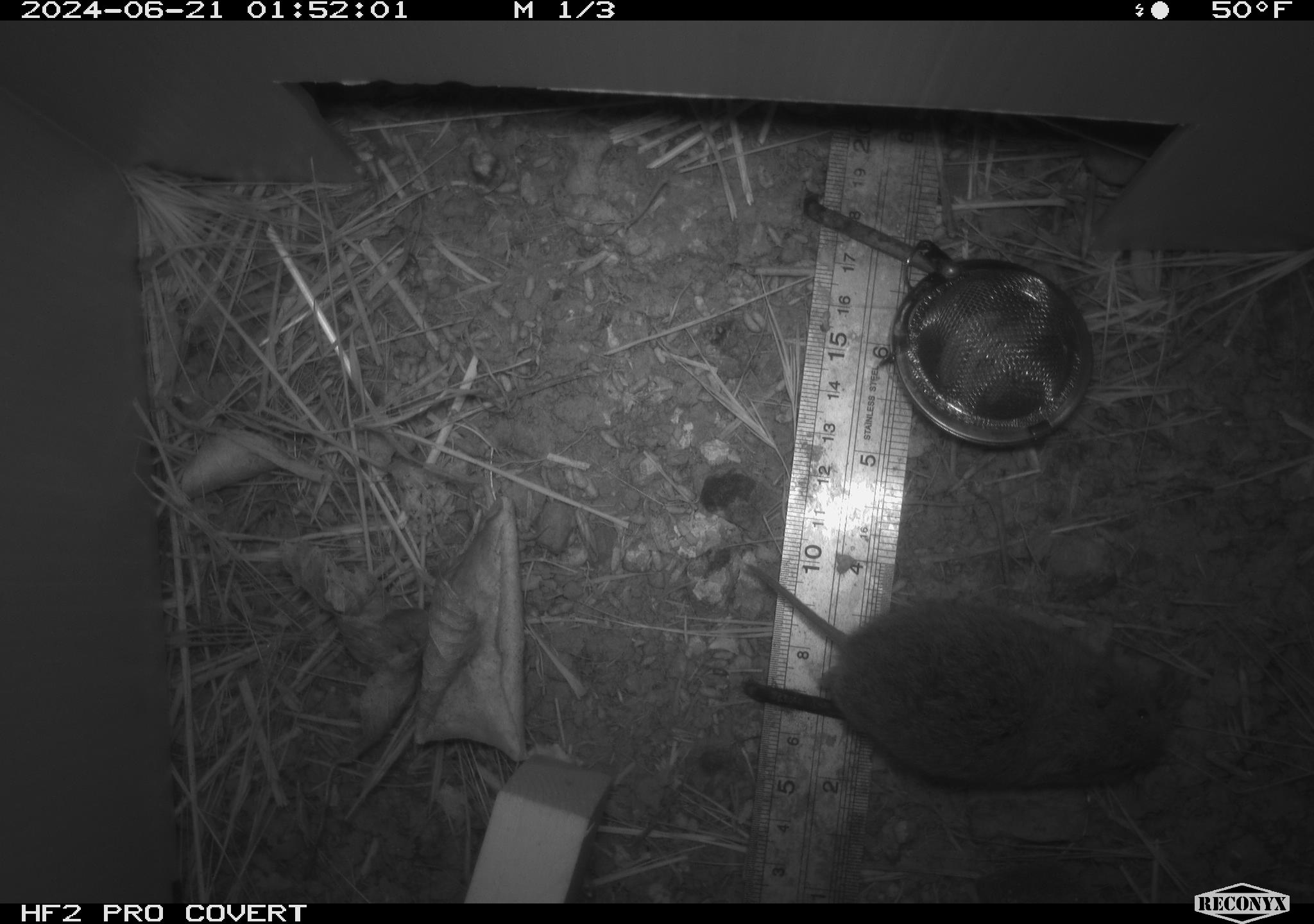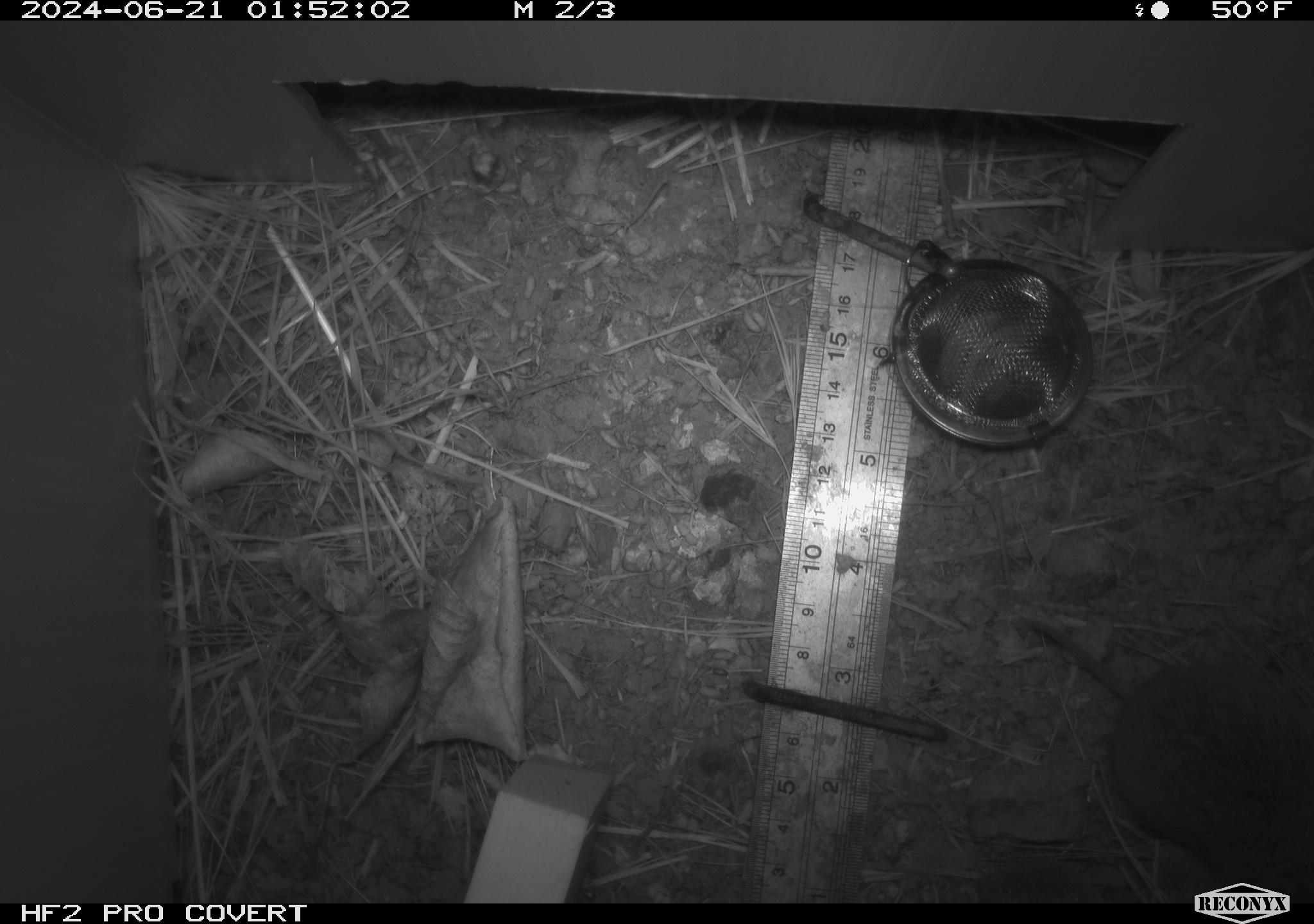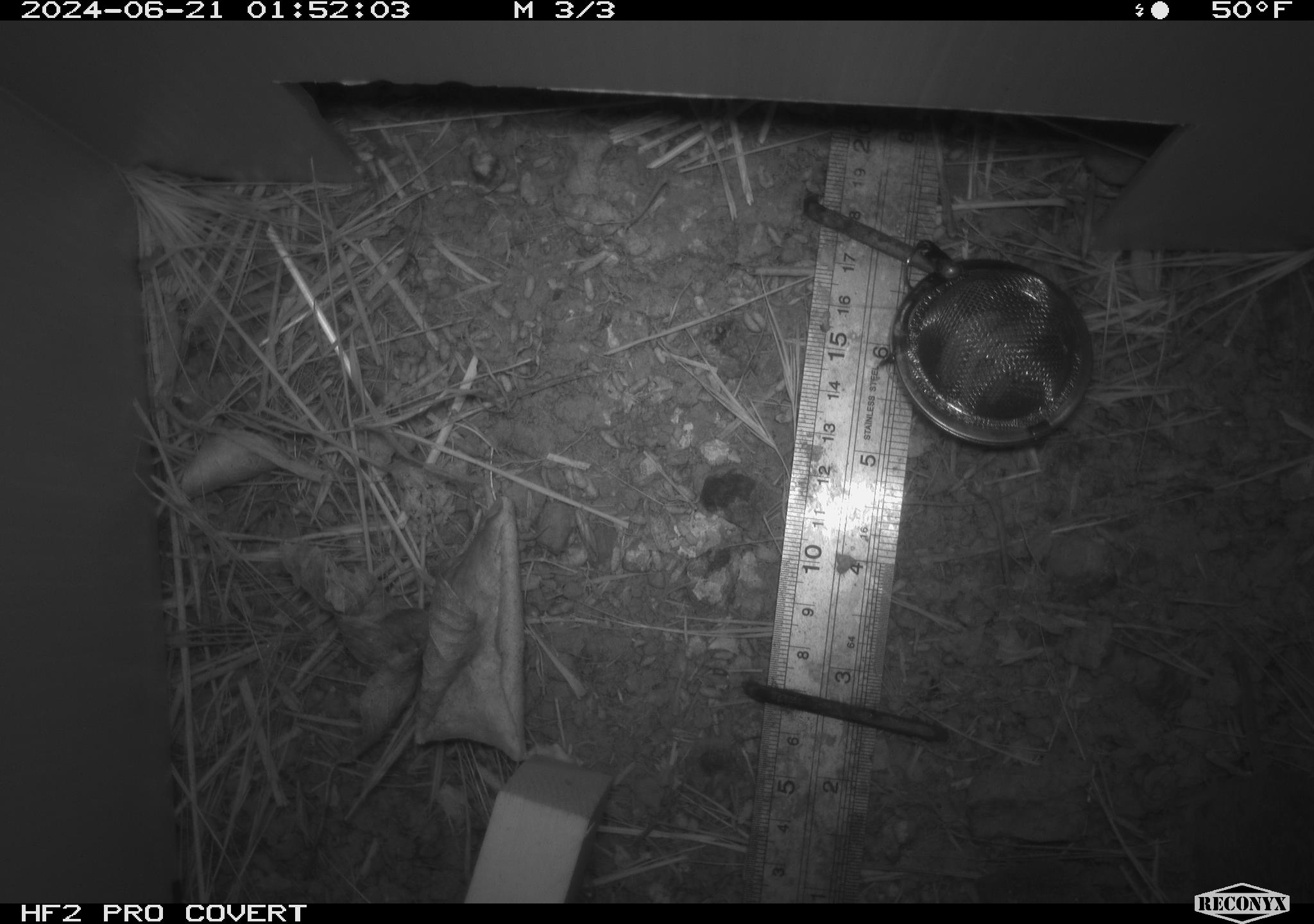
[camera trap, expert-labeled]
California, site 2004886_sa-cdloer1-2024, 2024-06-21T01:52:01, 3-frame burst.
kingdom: Animalia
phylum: Chordata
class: Mammalia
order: Rodentia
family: Cricetidae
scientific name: Arvicolinae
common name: voles, lemmings, and muskrats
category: arvicolinae subfamily